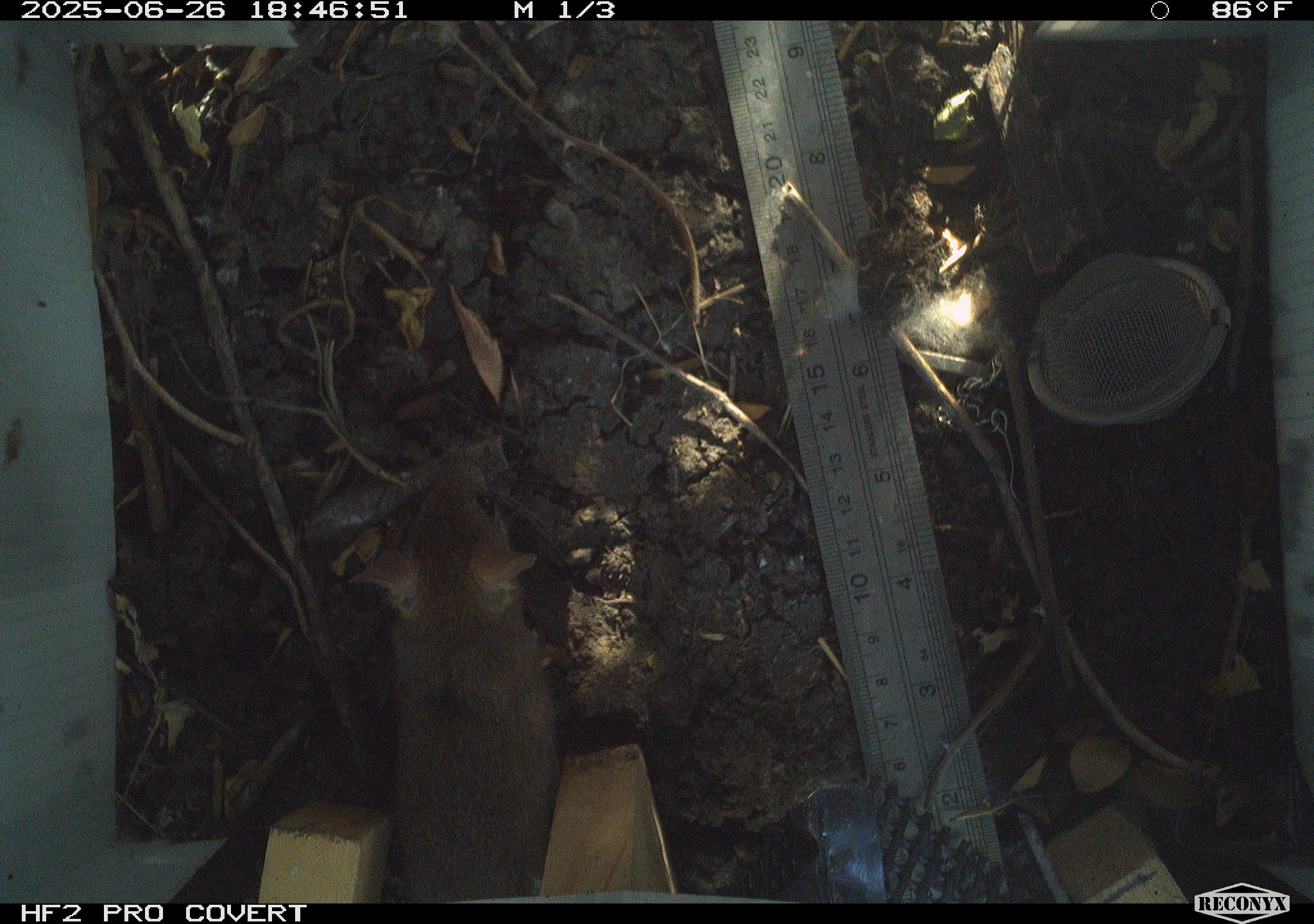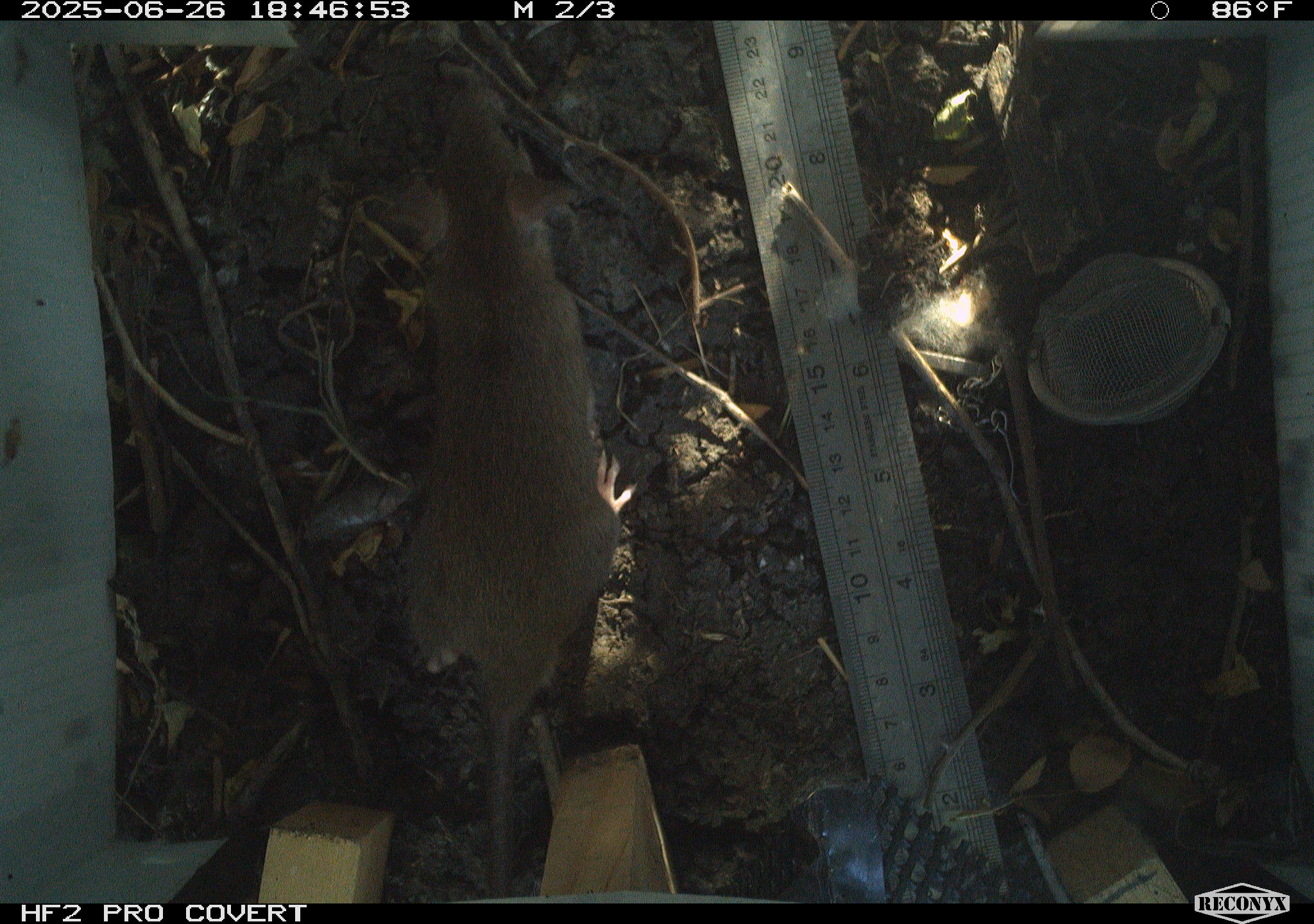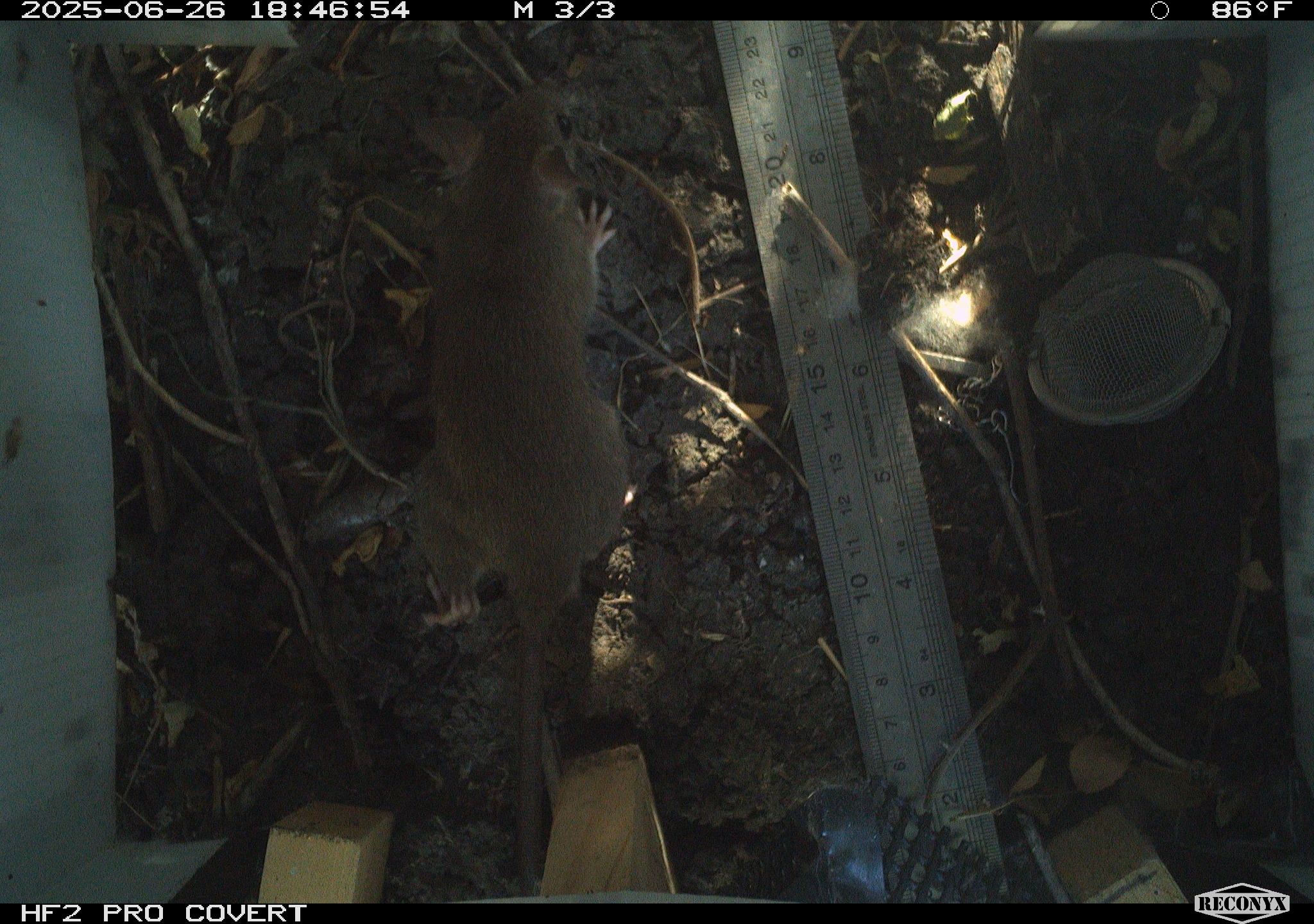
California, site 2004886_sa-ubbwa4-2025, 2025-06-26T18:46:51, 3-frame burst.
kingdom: Animalia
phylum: Chordata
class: Mammalia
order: Rodentia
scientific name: Rodentia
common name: rodent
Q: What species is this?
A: Rodent (Rodentia).